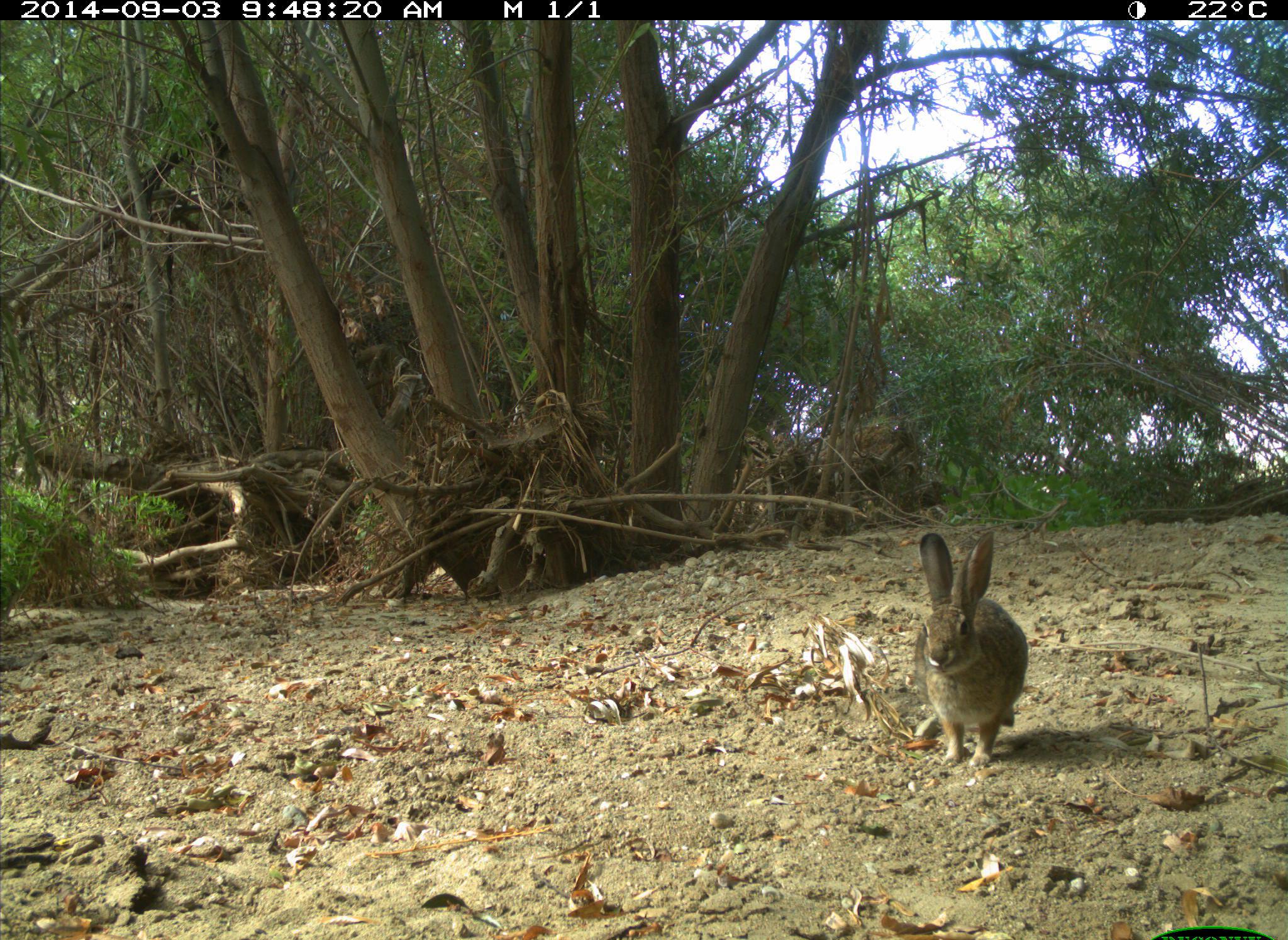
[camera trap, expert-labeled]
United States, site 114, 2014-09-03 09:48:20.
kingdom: Animalia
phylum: Chordata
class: Mammalia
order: Lagomorpha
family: Leporidae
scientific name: Leporidae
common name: rabbits and hares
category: rabbit